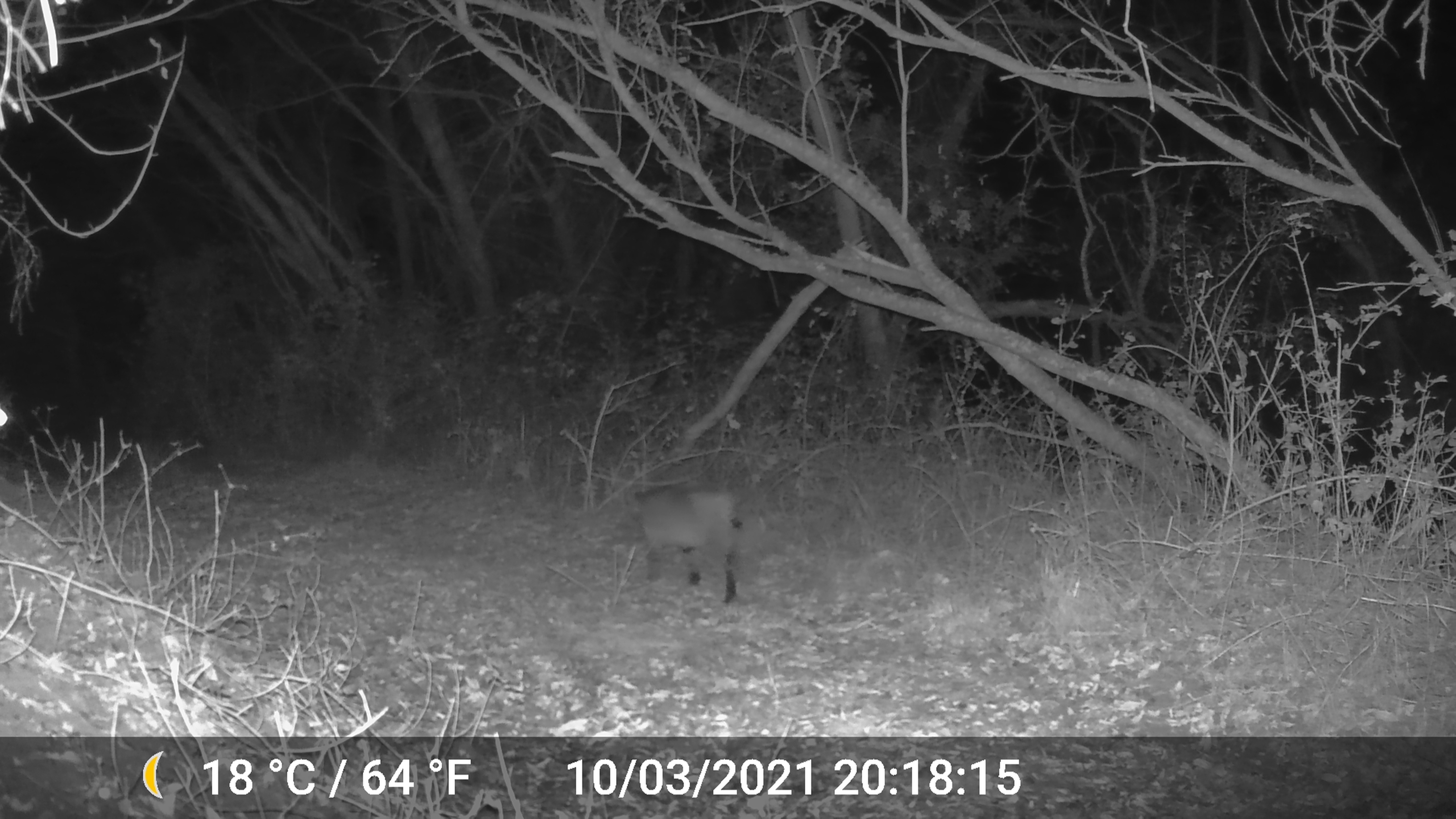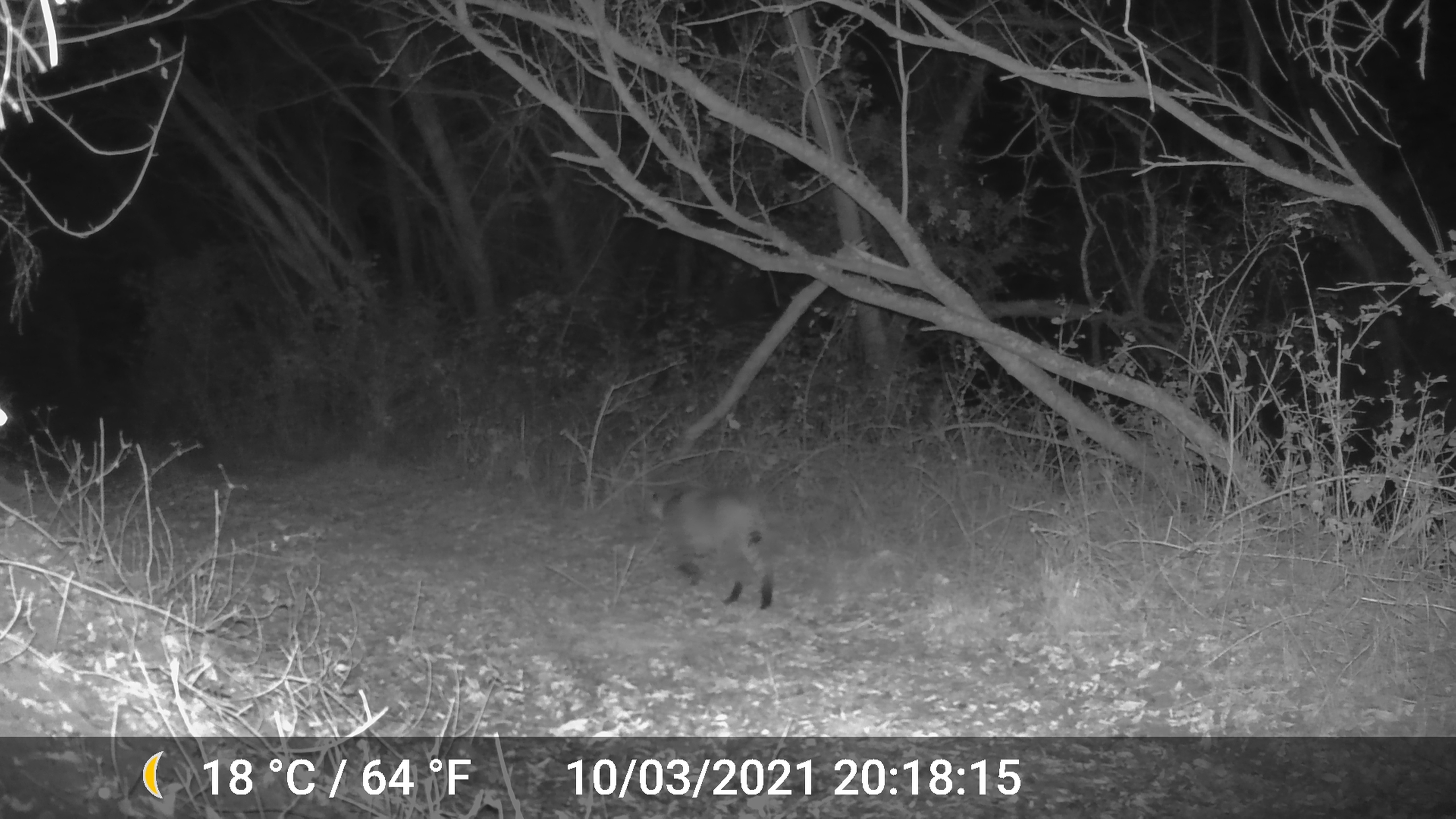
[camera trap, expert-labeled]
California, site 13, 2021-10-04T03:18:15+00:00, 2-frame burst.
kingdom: Animalia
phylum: Chordata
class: Mammalia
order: Carnivora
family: Felidae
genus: Lynx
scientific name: Lynx rufus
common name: bobcat